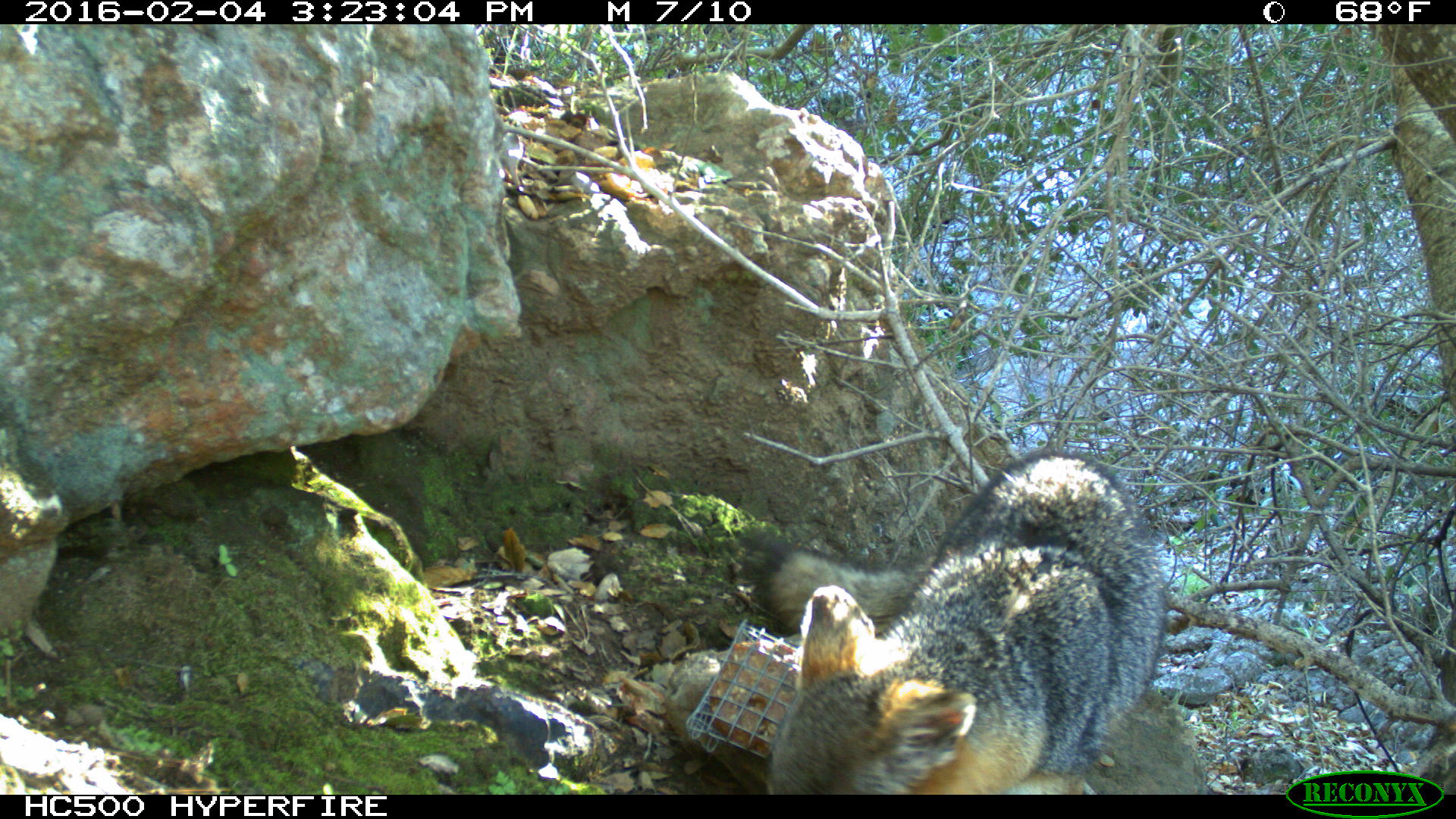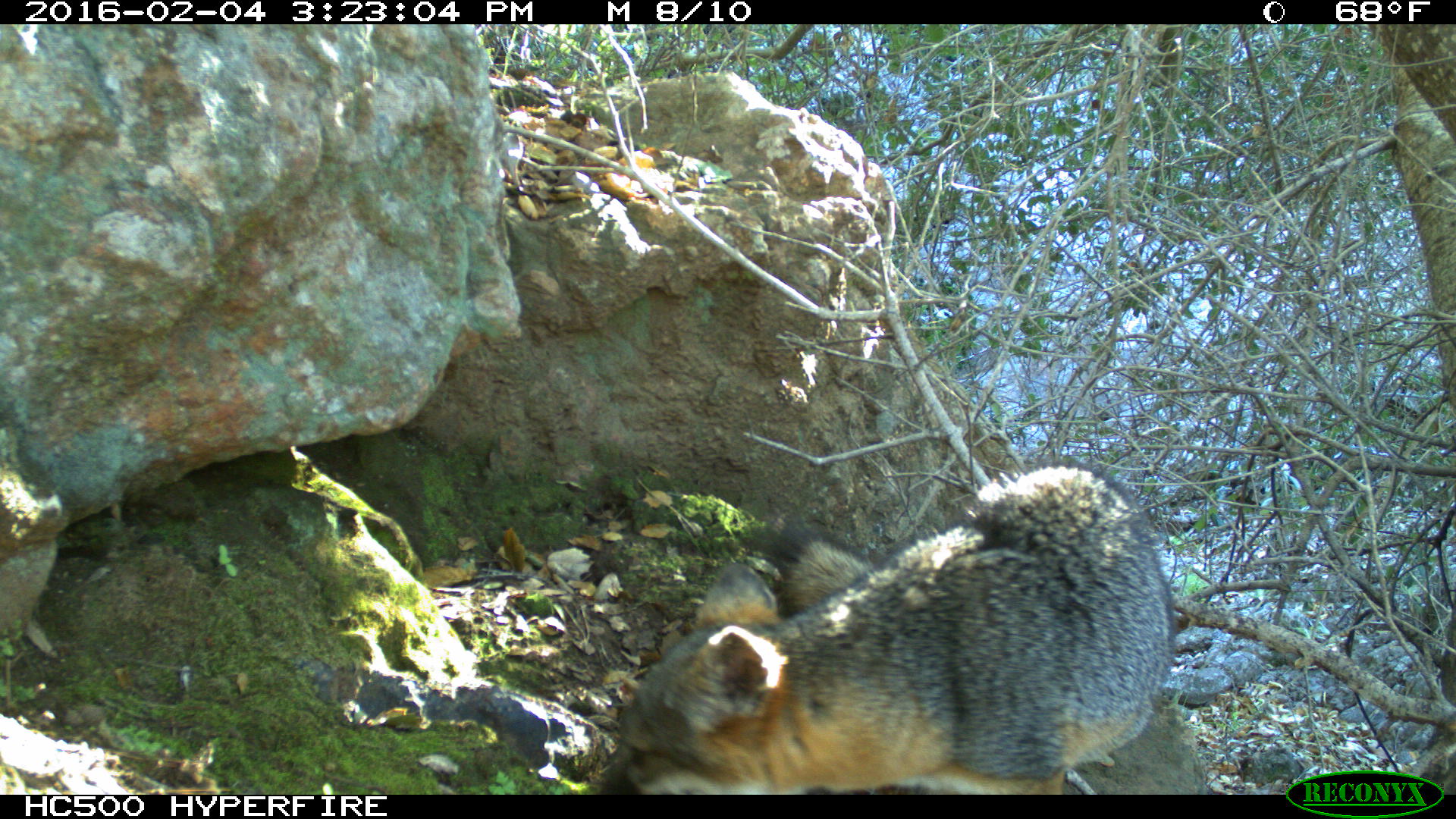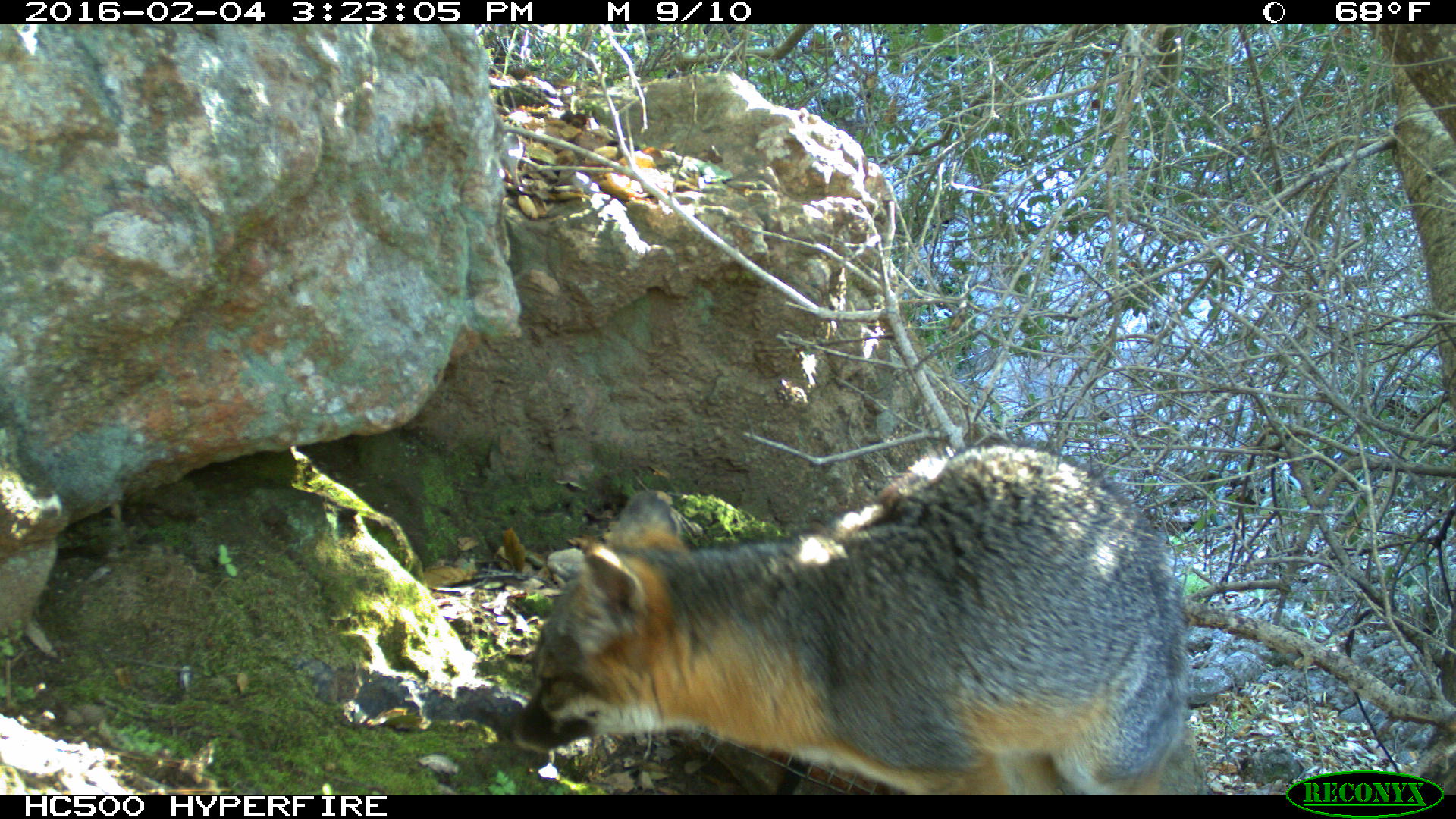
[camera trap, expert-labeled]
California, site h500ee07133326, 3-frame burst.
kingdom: Animalia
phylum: Chordata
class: Mammalia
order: Carnivora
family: Canidae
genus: Urocyon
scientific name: Urocyon littoralis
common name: island fox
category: fox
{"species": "fox (island fox) (Urocyon littoralis)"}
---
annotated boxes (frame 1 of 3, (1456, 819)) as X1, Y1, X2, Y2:
fox: 733, 444, 1172, 794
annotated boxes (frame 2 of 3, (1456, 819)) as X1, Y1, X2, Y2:
fox: 604, 459, 1176, 794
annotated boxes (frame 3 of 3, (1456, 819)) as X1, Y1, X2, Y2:
fox: 509, 434, 1192, 794